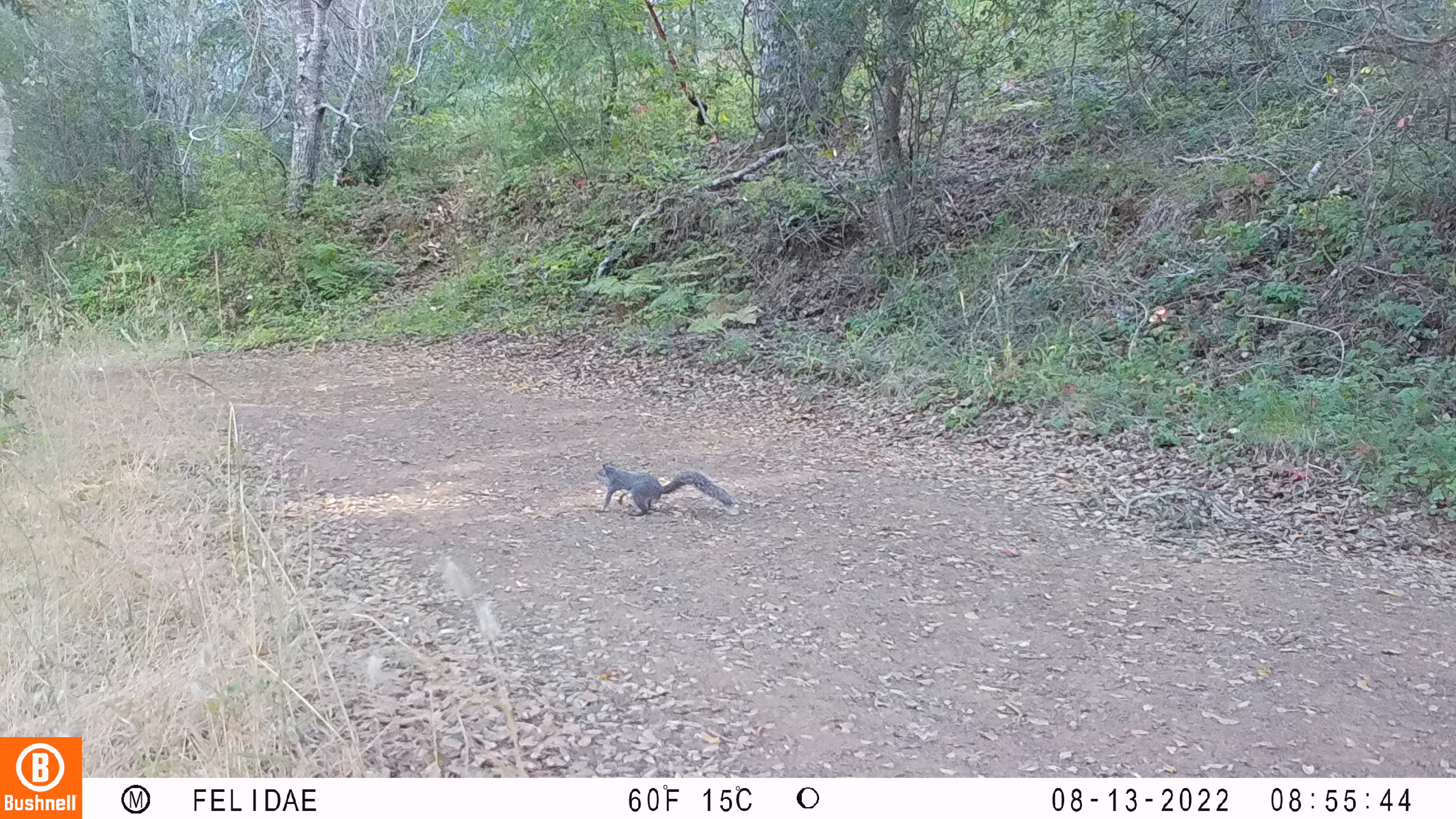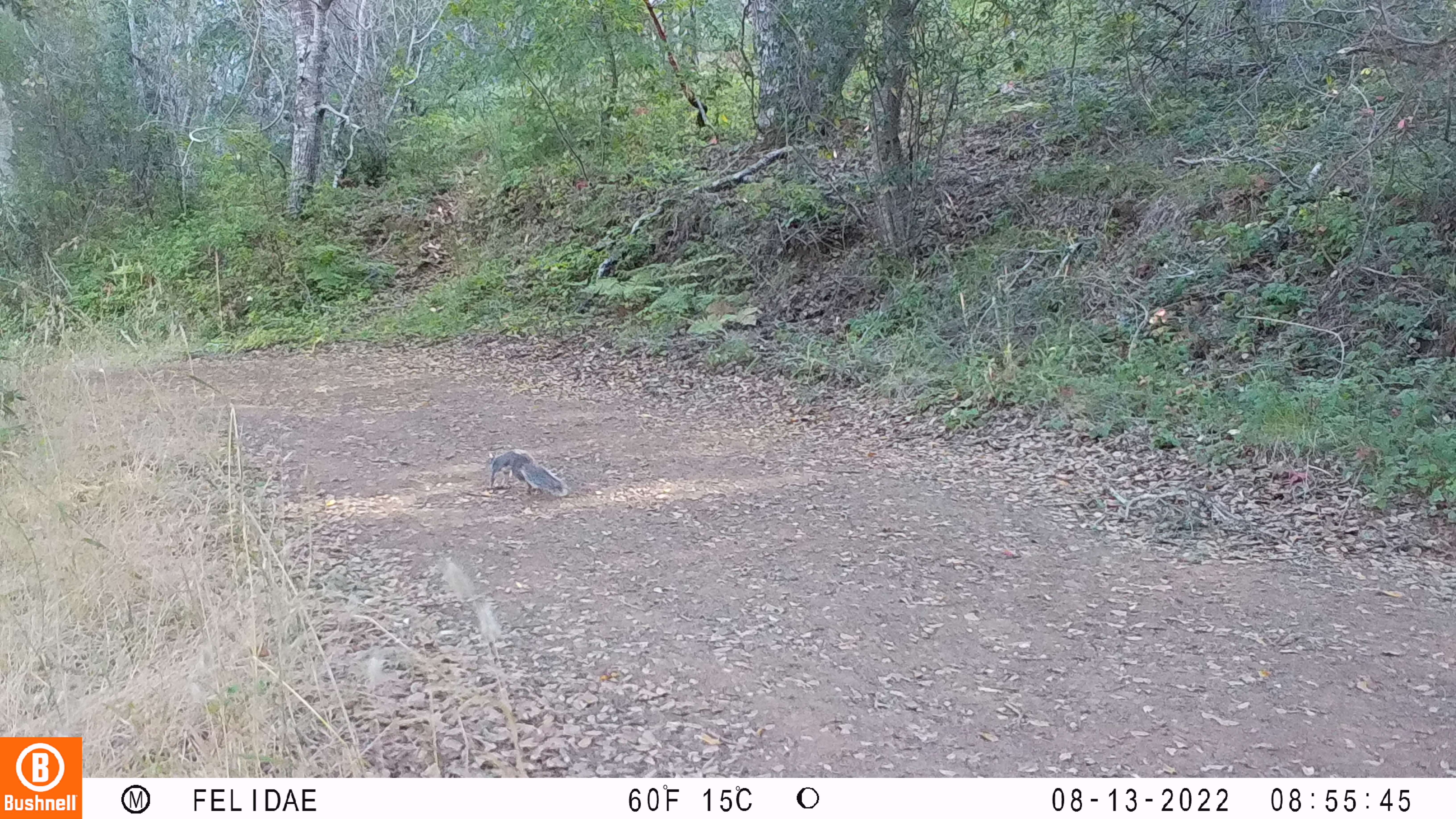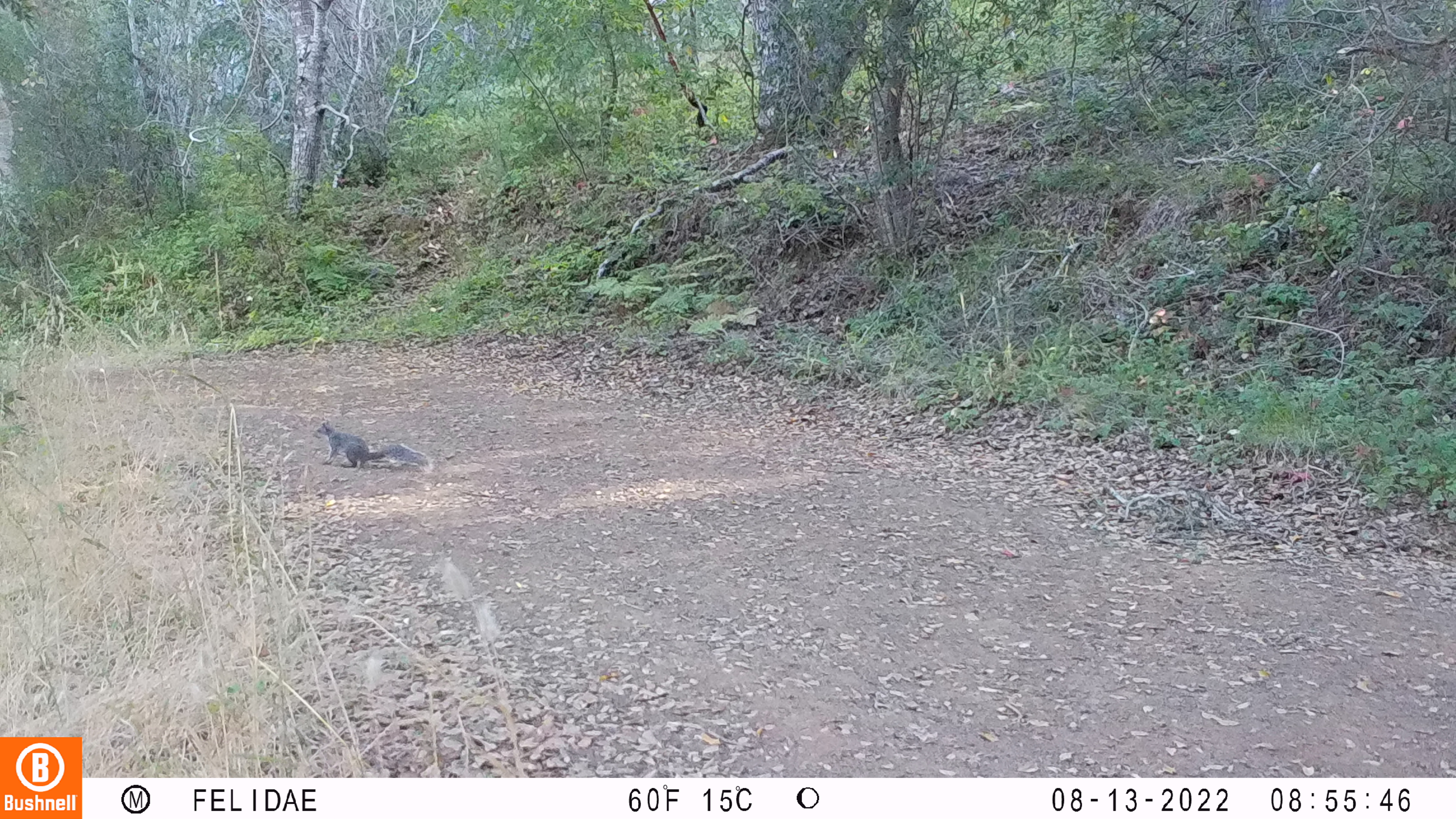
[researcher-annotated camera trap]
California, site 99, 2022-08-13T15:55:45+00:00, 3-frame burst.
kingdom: Animalia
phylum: Chordata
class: Mammalia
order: Rodentia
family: Sciuridae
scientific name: Sciuridae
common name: squirrel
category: unknown squirrel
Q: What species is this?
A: Unknown squirrel (squirrel) (Sciuridae).